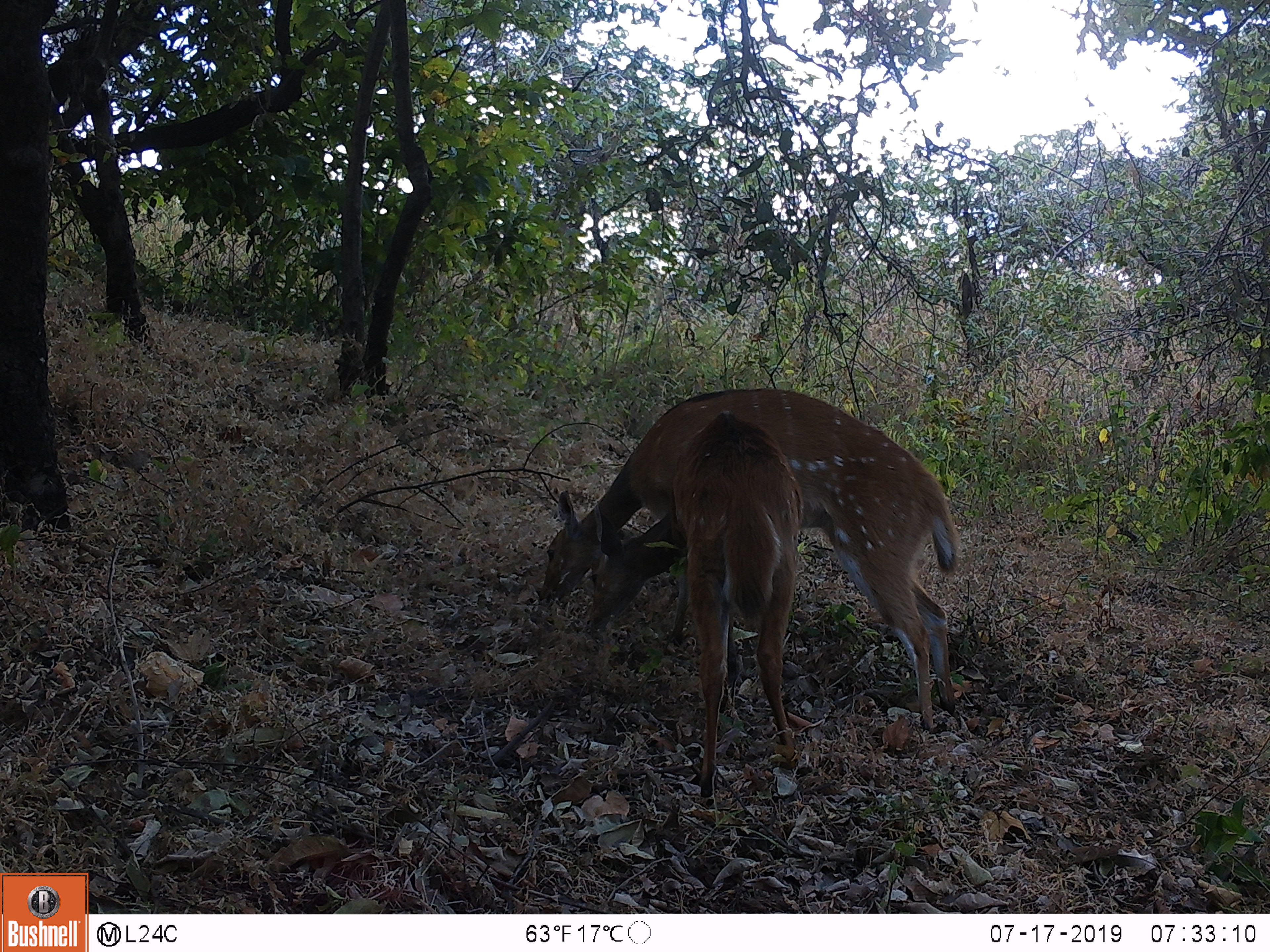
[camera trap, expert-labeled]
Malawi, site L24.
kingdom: Animalia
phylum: Chordata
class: Mammalia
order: Artiodactyla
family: Bovidae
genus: Tragelaphus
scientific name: Tragelaphus sylvaticus sylvaticus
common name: cape bushbuck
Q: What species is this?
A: Cape bushbuck (Tragelaphus sylvaticus sylvaticus).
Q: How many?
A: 2.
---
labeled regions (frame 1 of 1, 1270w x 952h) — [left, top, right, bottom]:
cape bushbuck: [531, 376, 966, 733]; [570, 408, 817, 806]